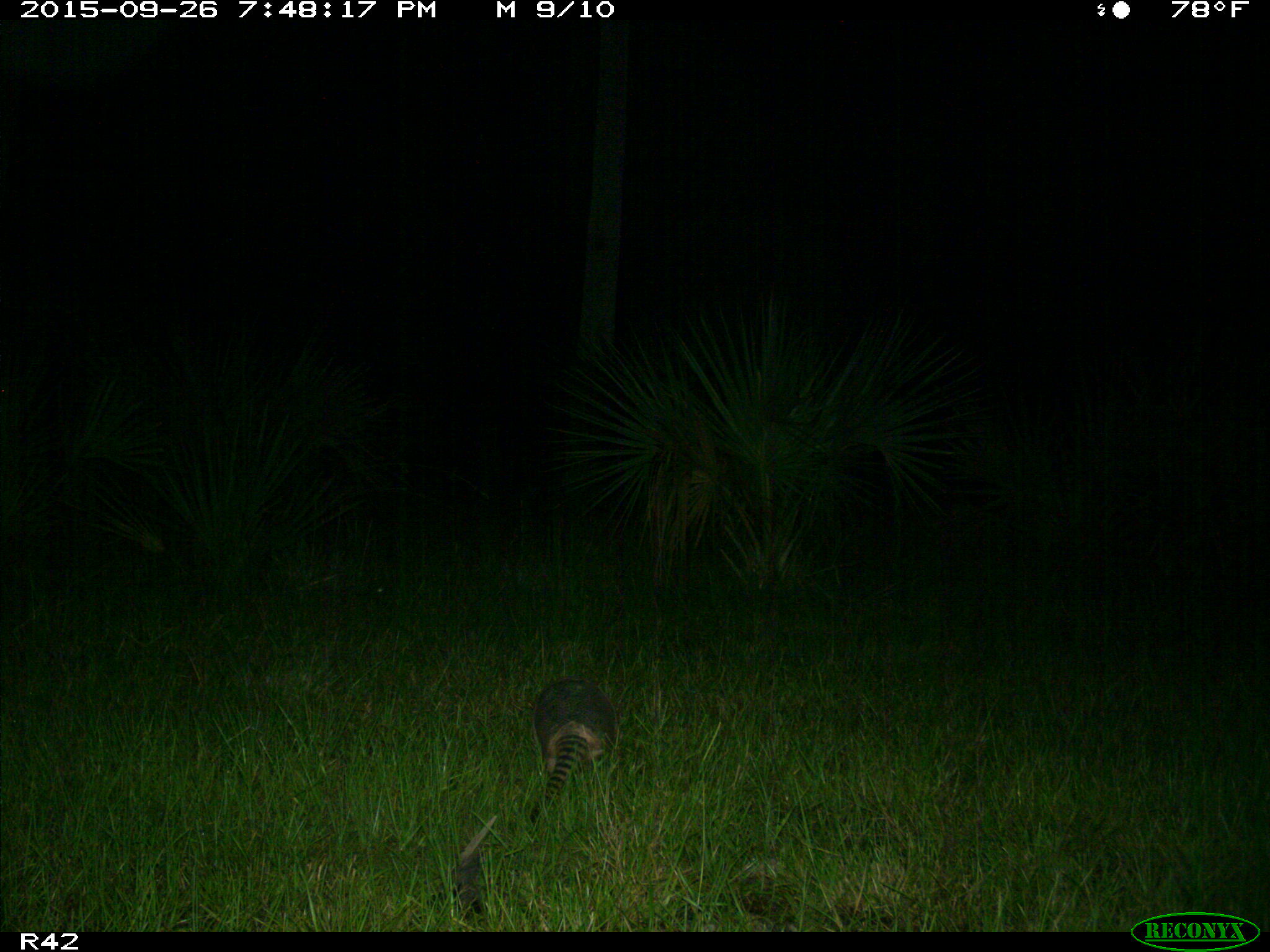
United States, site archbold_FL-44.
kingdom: Animalia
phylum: Chordata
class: Mammalia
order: Cingulata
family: Dasypodidae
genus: Dasypus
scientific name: Dasypus novemcinctus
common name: nine-banded armadillo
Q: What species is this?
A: Dasypus novemcinctus (nine-banded armadillo).